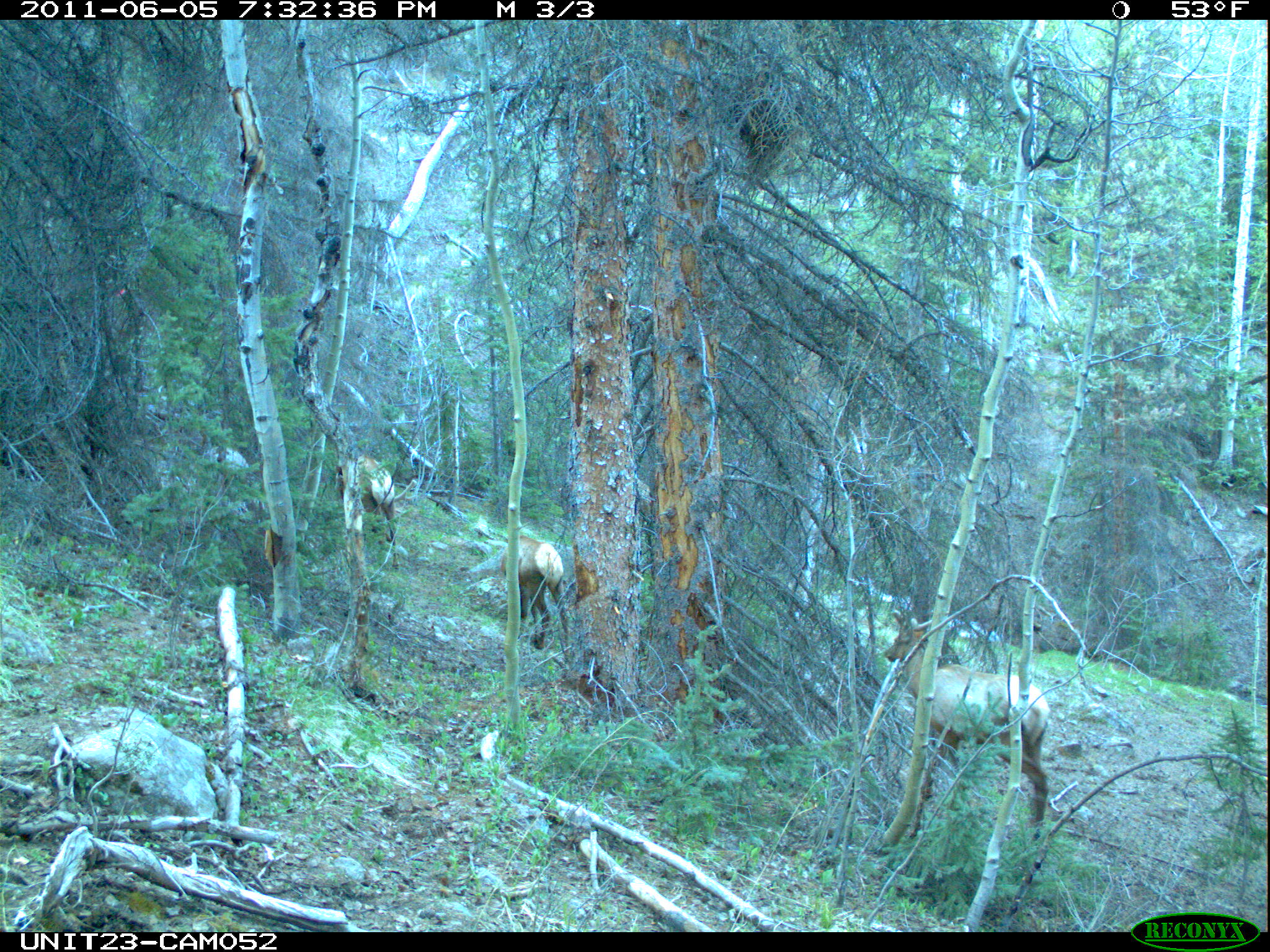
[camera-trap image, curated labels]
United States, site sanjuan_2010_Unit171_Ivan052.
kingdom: Animalia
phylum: Chordata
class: Mammalia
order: Artiodactyla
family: Cervidae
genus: Cervus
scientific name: Cervus elaphus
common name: red deer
Cervus elaphus (red deer).